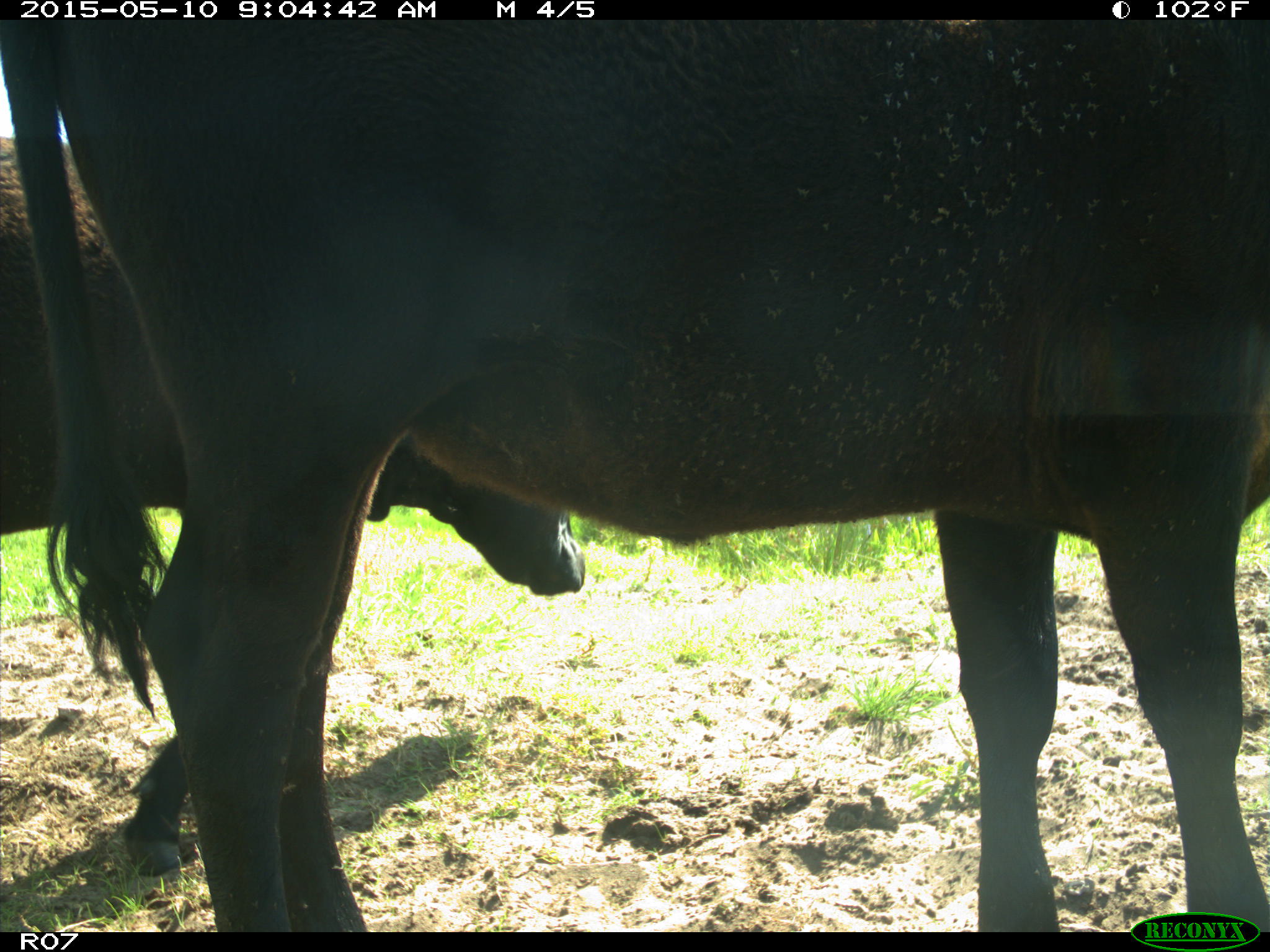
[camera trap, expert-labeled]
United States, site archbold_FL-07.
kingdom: Animalia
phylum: Chordata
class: Mammalia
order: Artiodactyla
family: Bovidae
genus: Bos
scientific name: Bos taurus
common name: domestic cow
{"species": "Bos taurus (domestic cow)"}